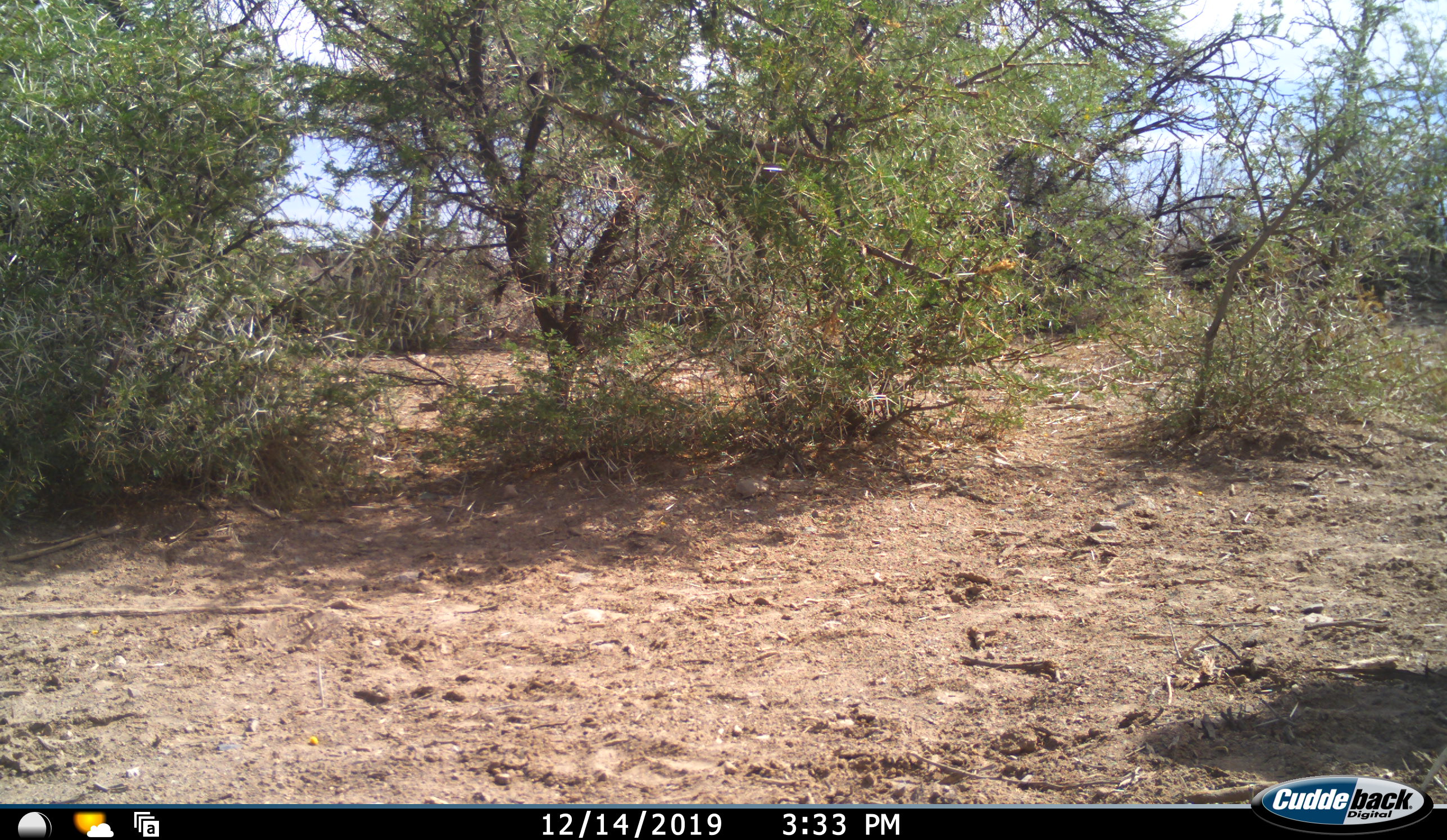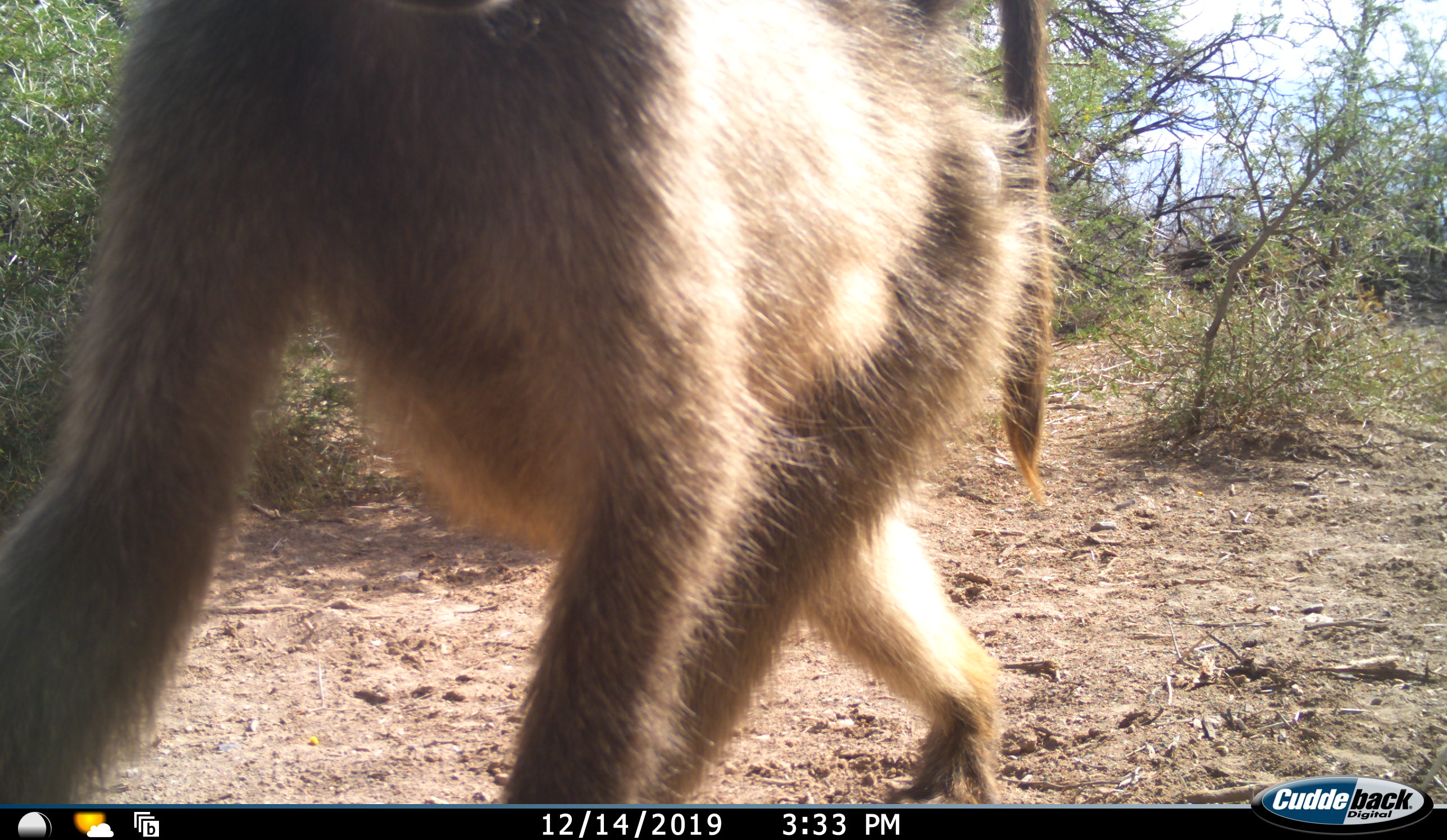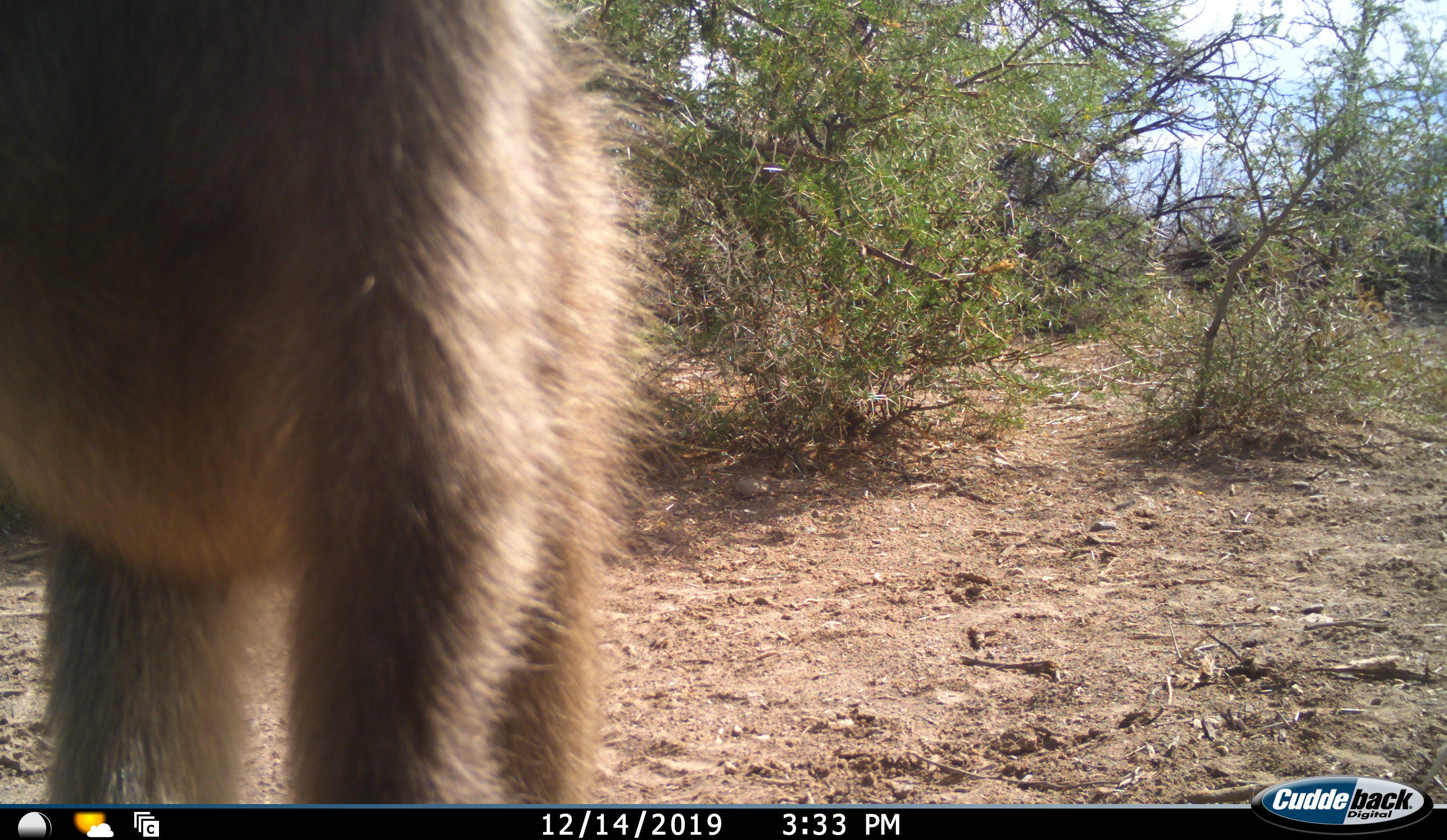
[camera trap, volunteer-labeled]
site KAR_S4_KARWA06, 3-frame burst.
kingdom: Animalia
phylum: Chordata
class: Mammalia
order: Primates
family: Cercopithecidae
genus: Papio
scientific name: Papio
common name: baboon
Baboon (Papio), count 1. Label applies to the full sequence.